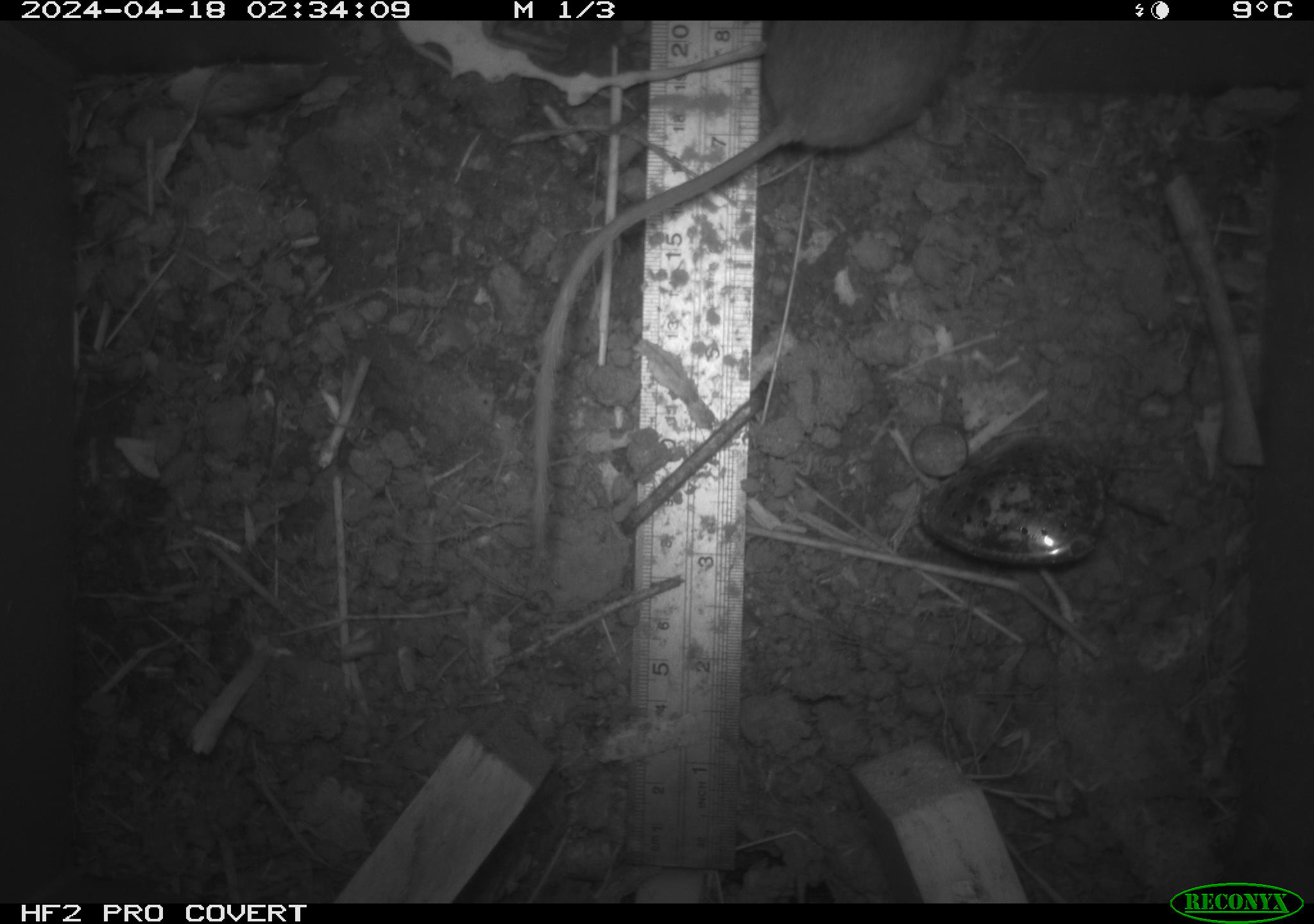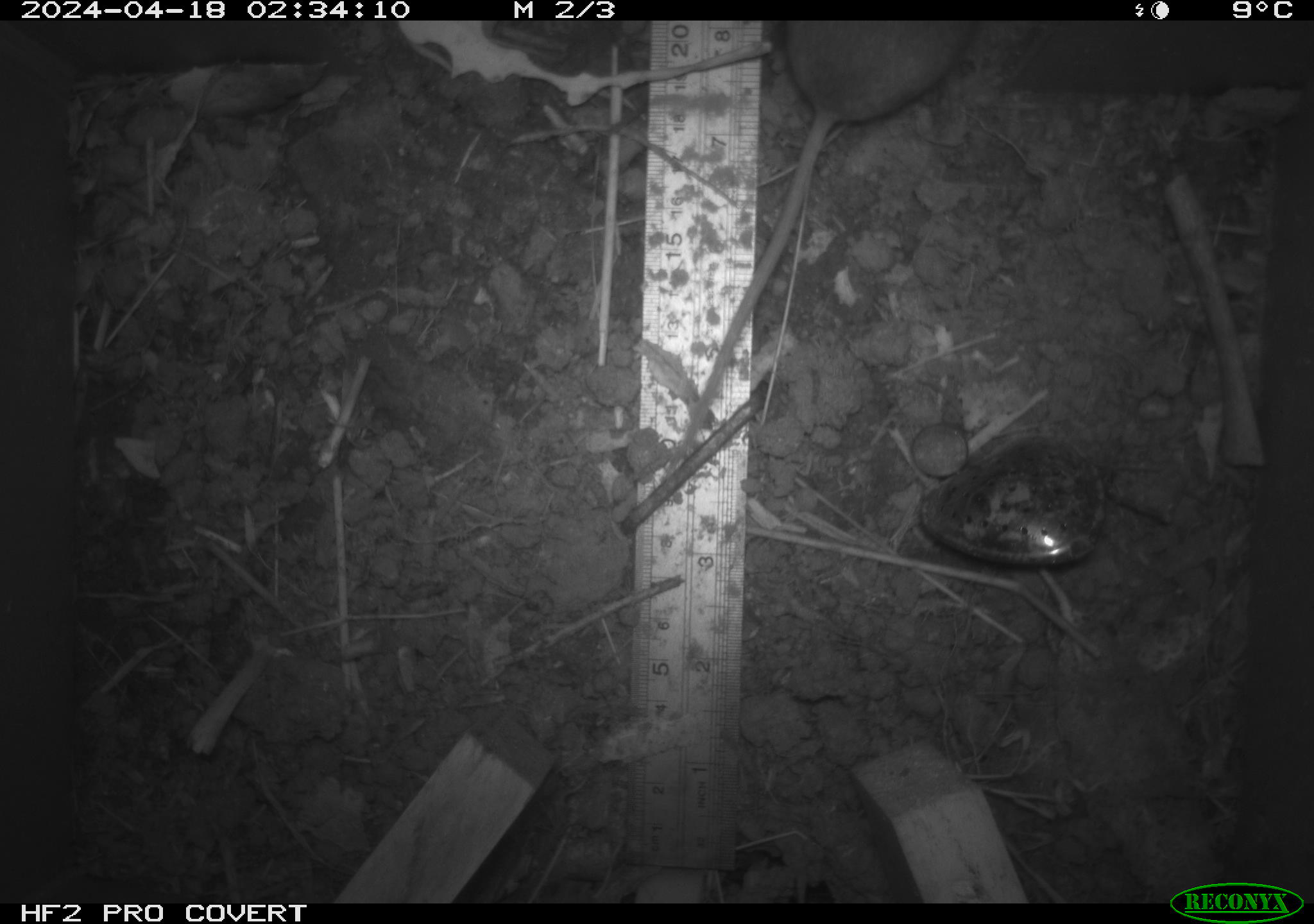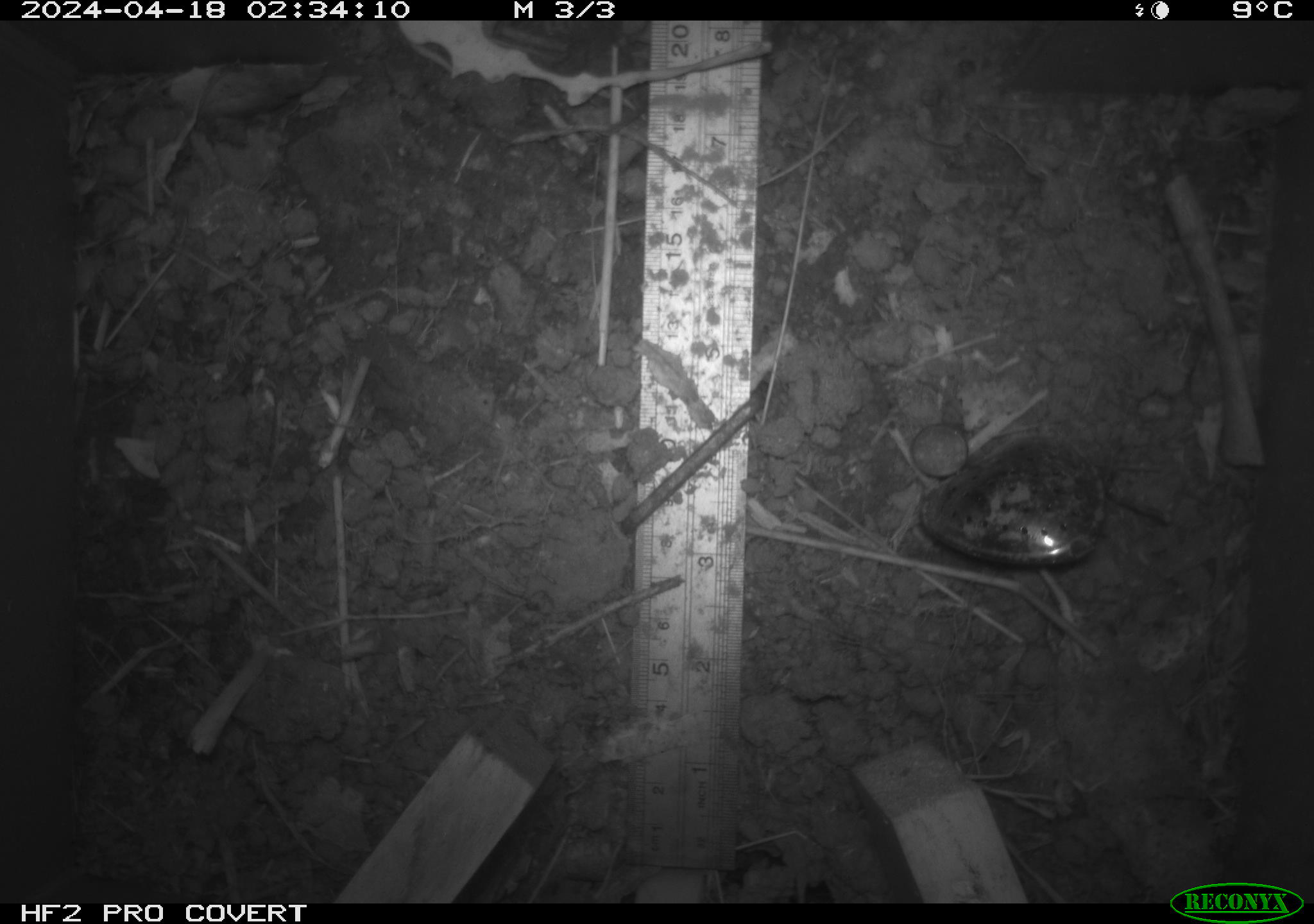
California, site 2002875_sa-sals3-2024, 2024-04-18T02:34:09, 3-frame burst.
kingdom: Animalia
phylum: Chordata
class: Mammalia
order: Rodentia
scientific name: Rodentia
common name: mouse species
Mouse species (Rodentia).